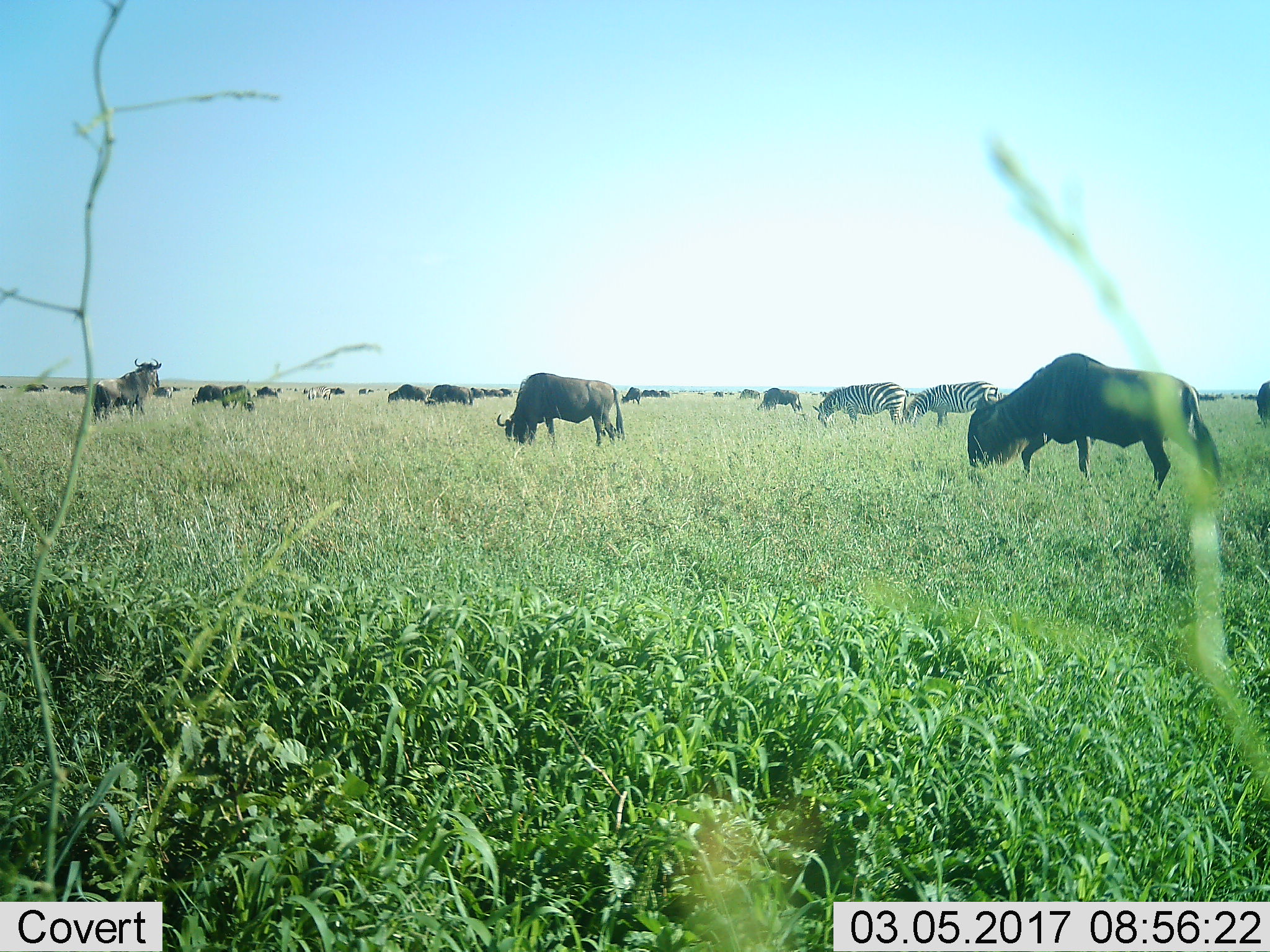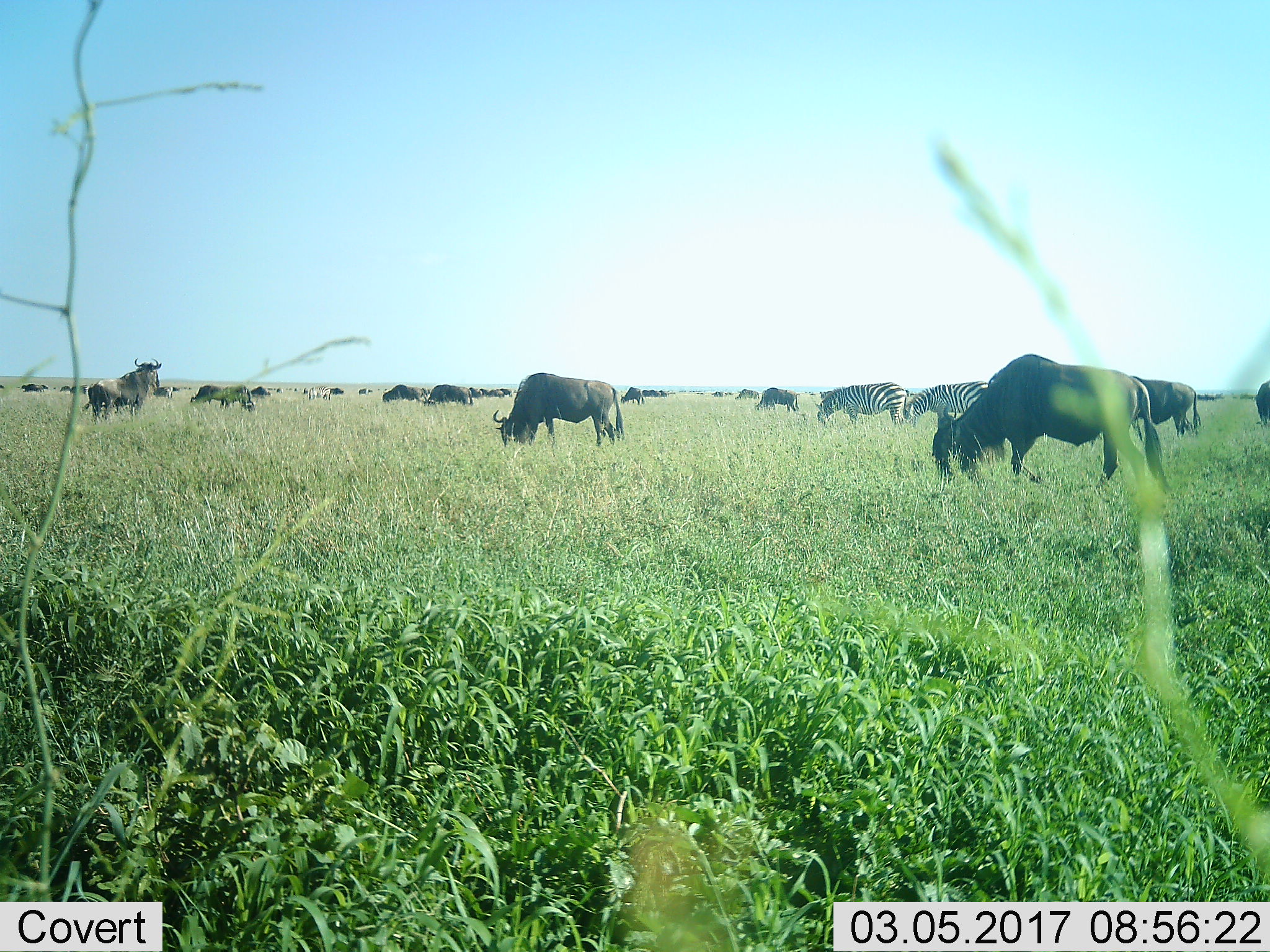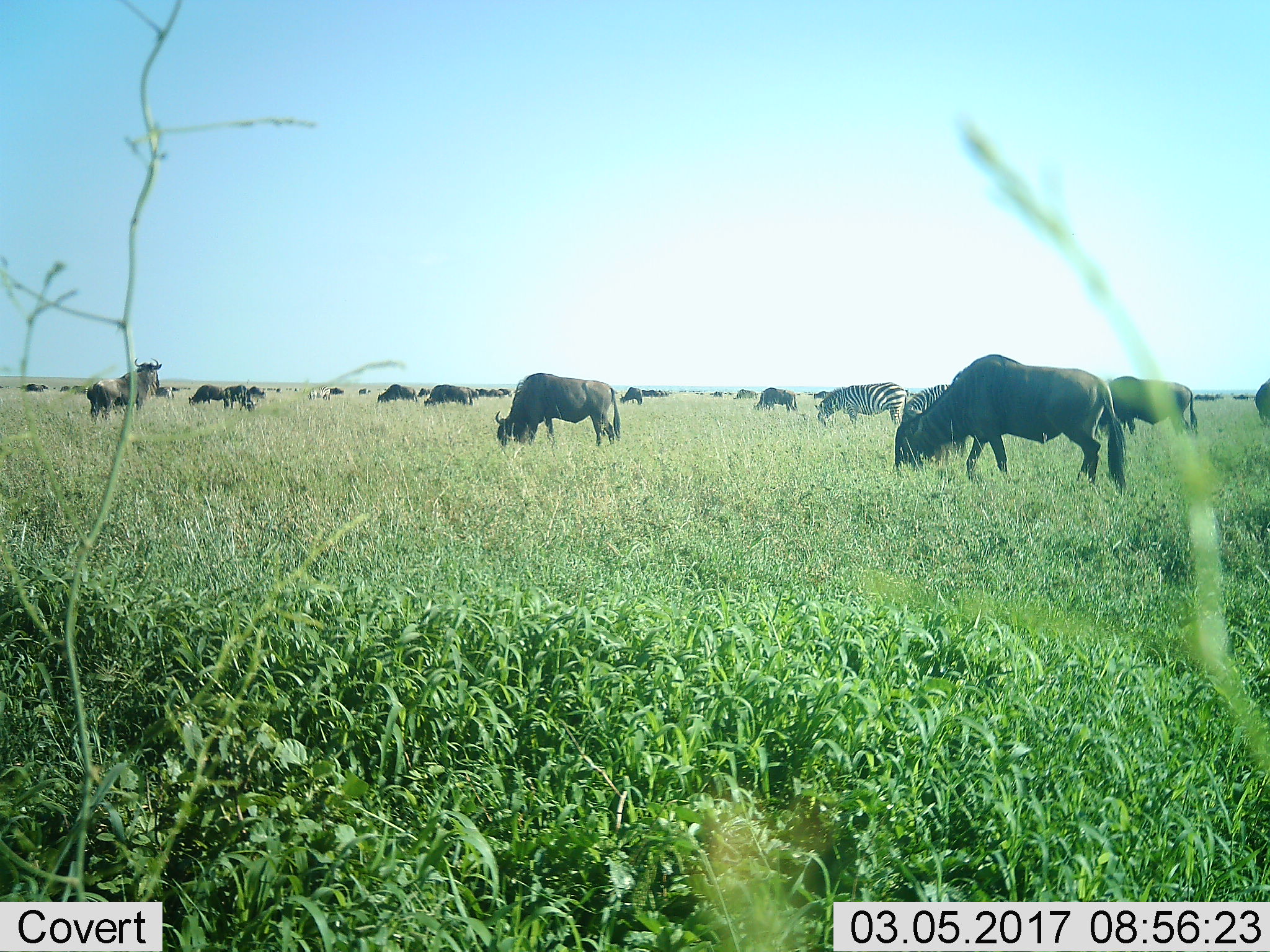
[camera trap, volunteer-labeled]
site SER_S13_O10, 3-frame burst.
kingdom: Animalia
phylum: Chordata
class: Mammalia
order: Artiodactyla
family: Bovidae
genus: Connochaetes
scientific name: Connochaetes taurinus taurinus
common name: blue wildebeest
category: wildebeestblue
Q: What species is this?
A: Wildebeestblue (blue wildebeest) (Connochaetes taurinus taurinus).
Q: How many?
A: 11-50.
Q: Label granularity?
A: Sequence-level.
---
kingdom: Animalia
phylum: Chordata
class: Mammalia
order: Perissodactyla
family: Equidae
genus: Equus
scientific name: Equus quagga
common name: plains zebra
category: zebraplains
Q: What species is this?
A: Zebraplains (plains zebra) (Equus quagga).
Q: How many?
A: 2.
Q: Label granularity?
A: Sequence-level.